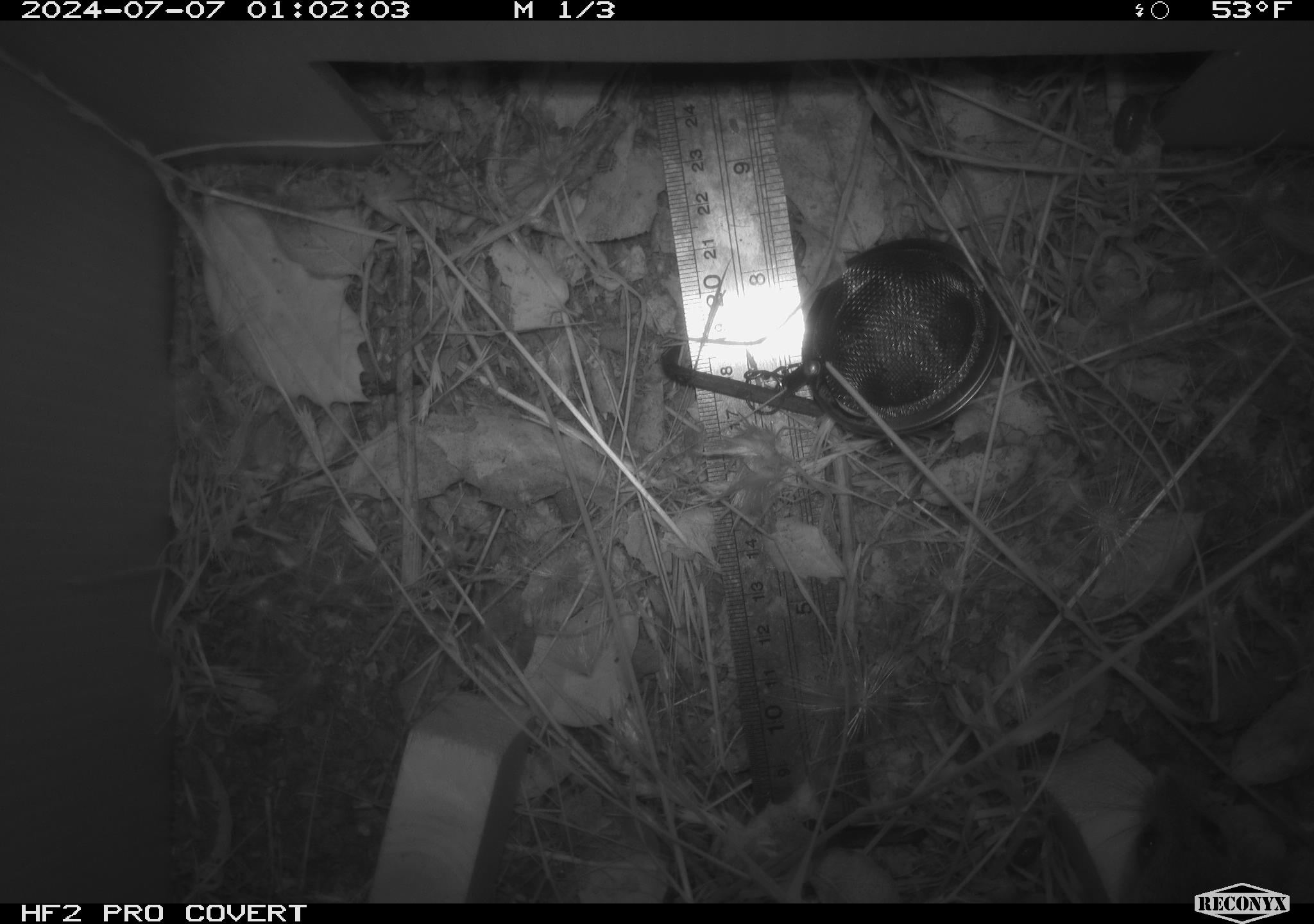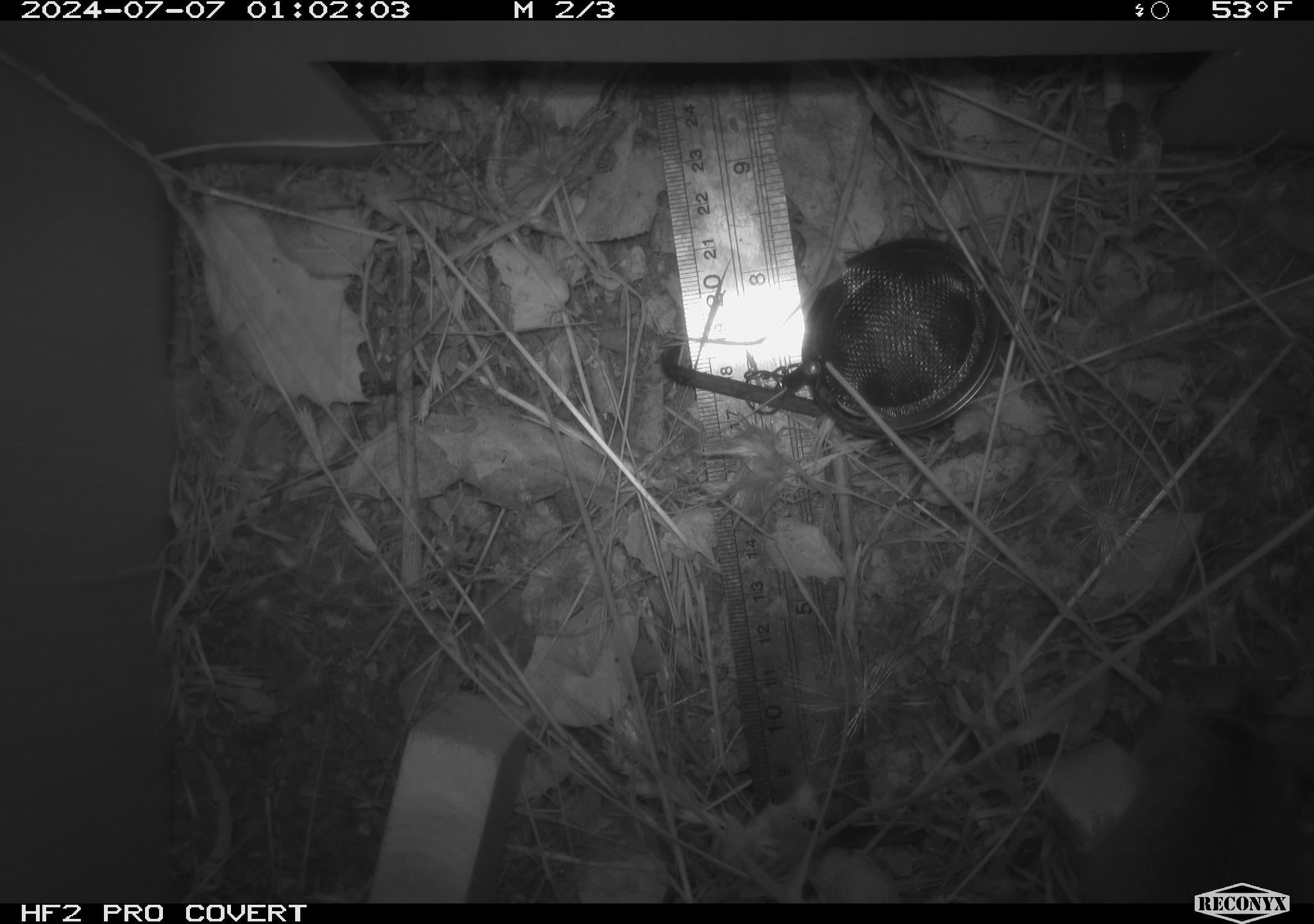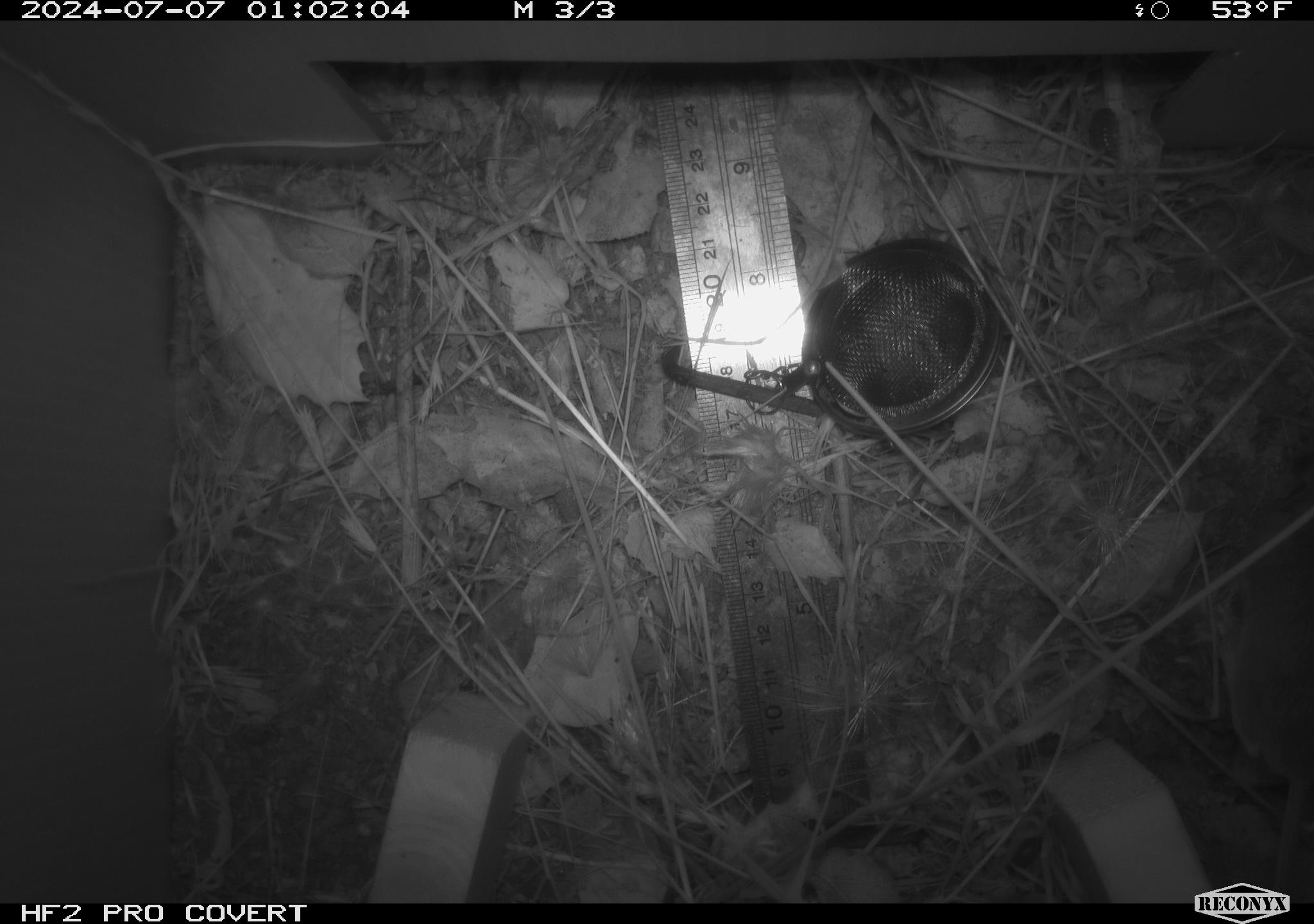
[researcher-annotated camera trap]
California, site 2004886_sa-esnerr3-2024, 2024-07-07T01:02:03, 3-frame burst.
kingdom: Animalia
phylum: Chordata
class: Mammalia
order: Rodentia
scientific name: Rodentia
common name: rodent